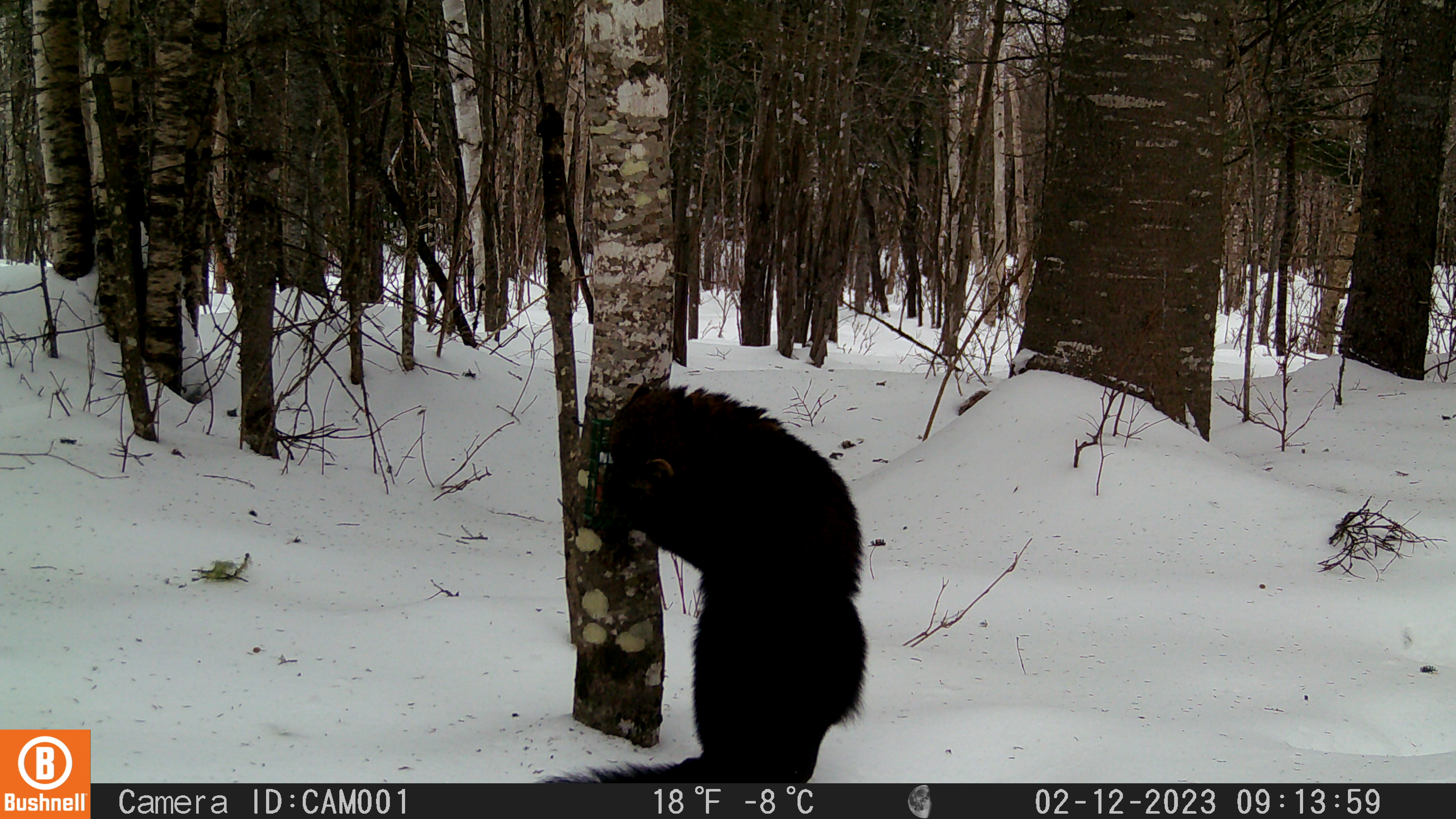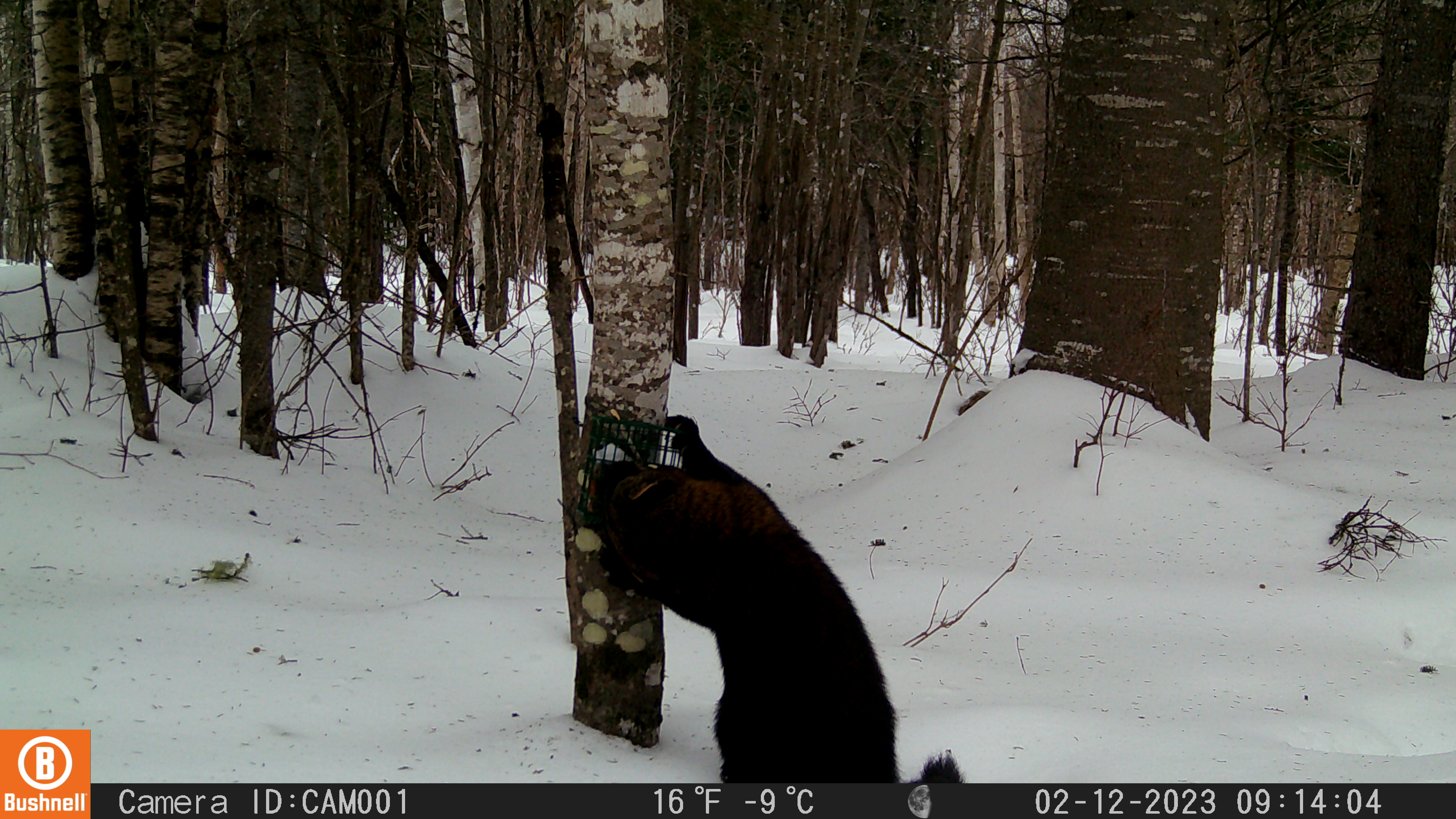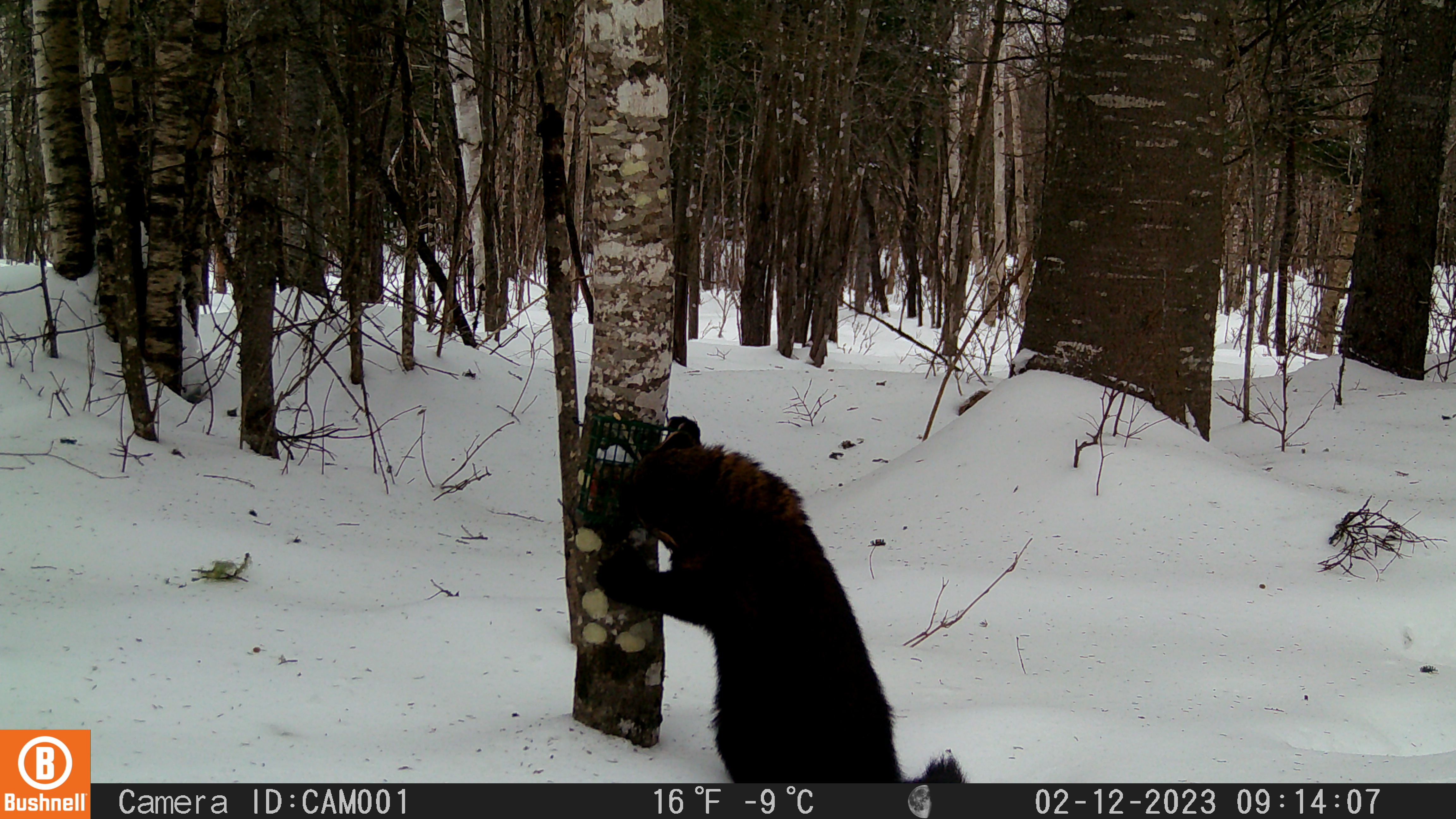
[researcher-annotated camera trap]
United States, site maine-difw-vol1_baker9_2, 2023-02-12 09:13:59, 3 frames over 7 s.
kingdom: Animalia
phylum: Chordata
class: Mammalia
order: Carnivora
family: Mustelidae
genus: Pekania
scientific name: Pekania pennanti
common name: fisher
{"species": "fisher (Pekania pennanti)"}